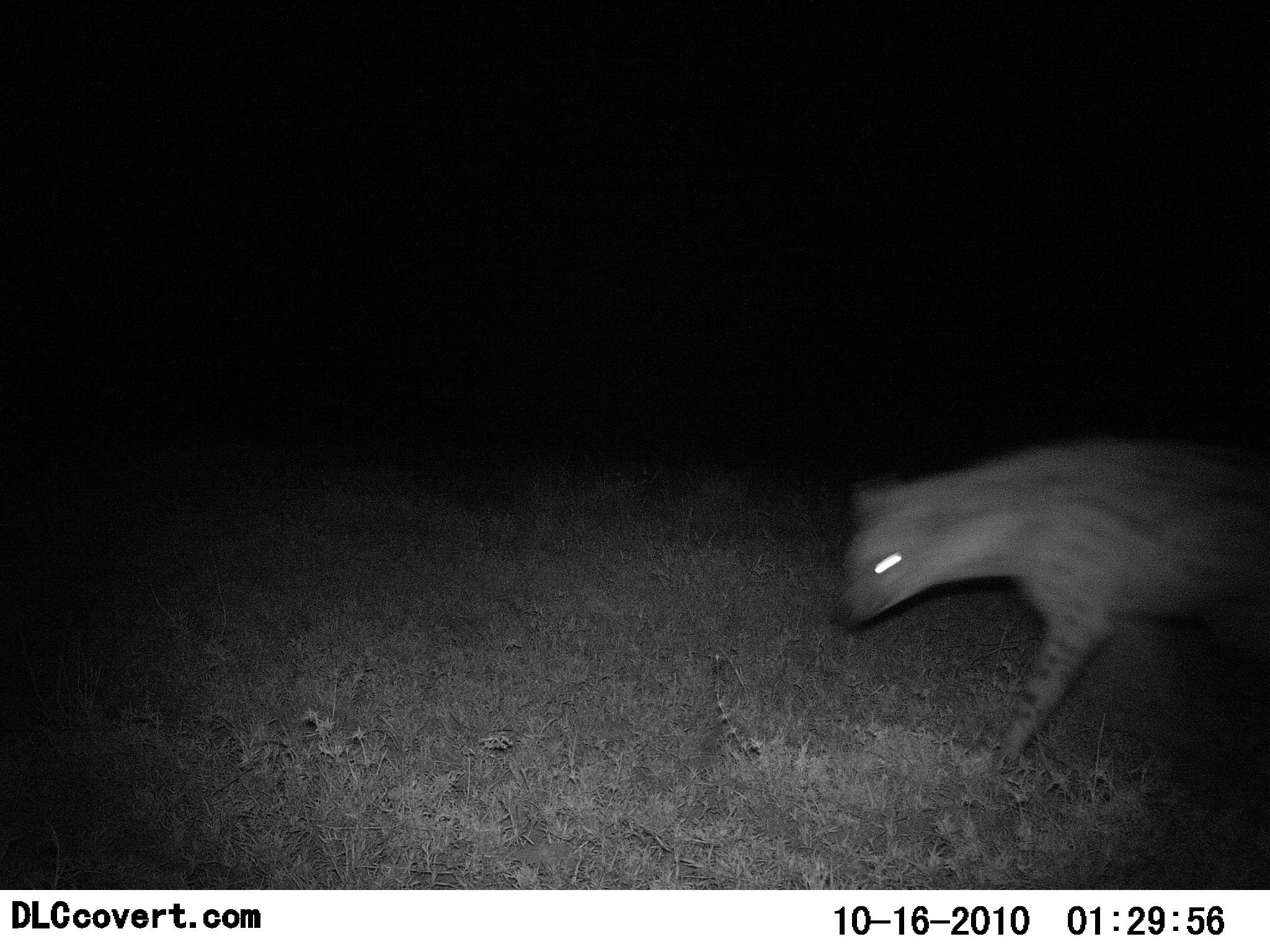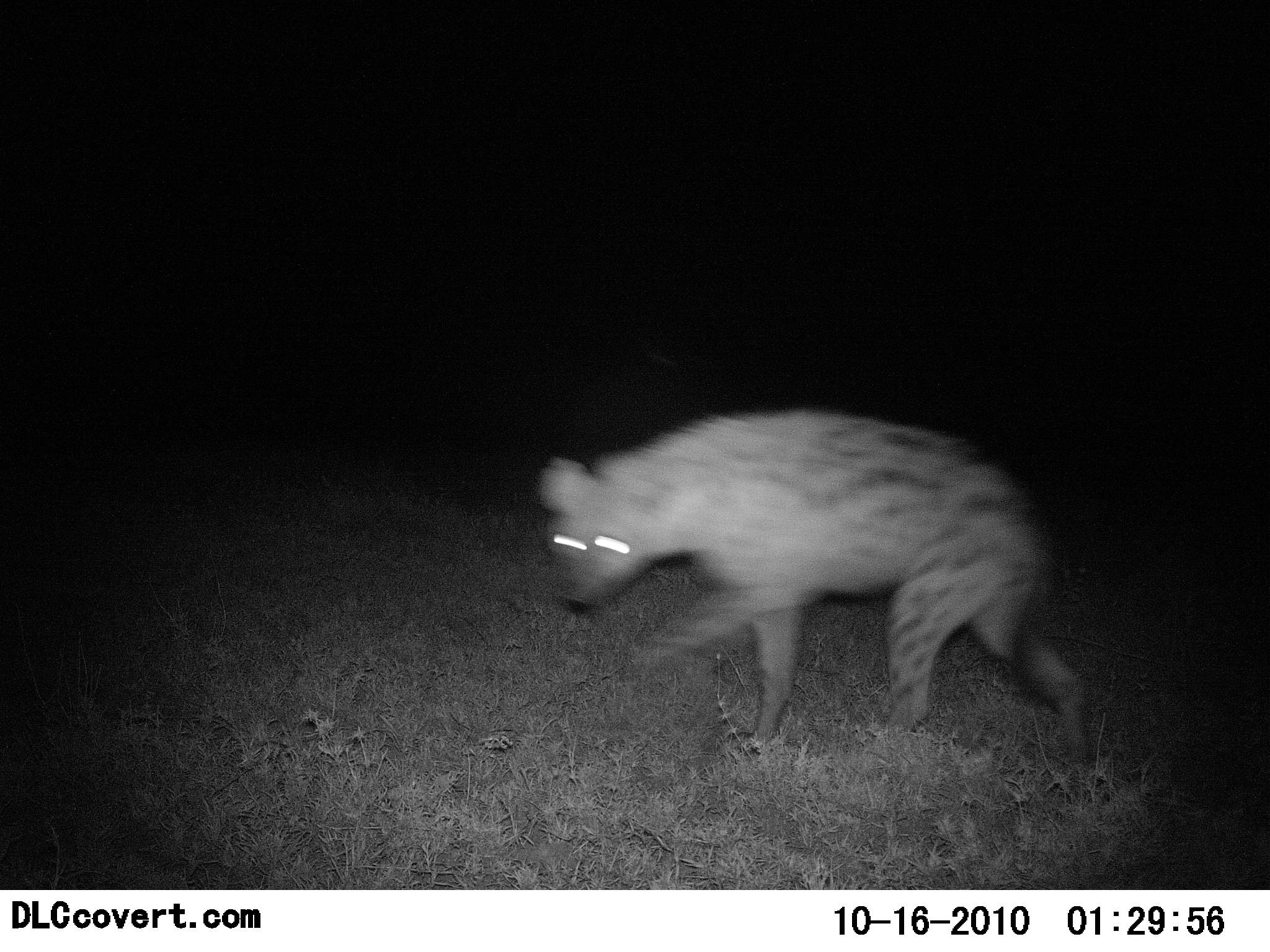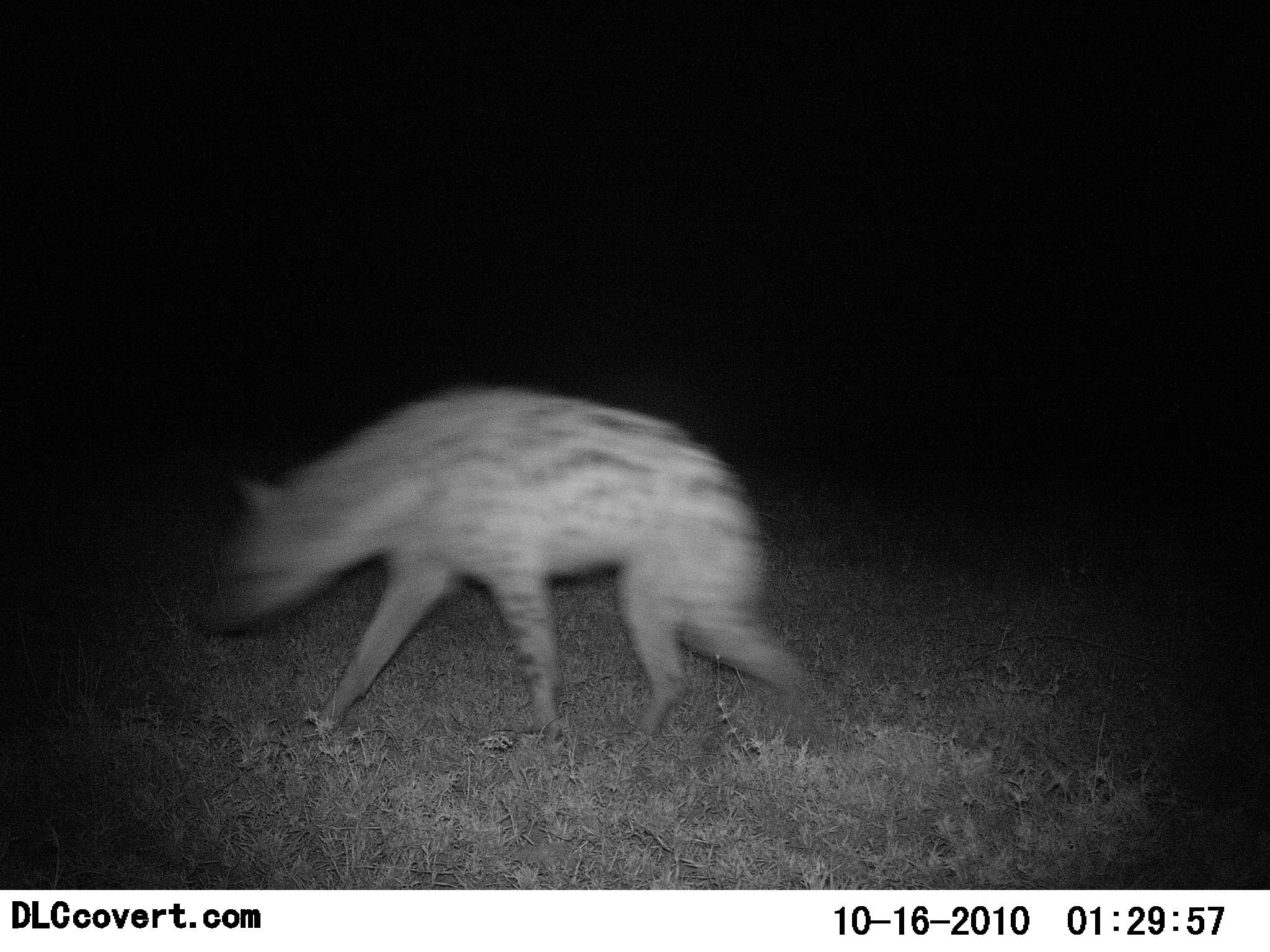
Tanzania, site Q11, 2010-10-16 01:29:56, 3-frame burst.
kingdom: Animalia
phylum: Chordata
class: Mammalia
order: Carnivora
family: Hyaenidae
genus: Crocuta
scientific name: Crocuta crocuta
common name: spotted hyena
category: hyenaspotted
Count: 1.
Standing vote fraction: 0%.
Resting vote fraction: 0%.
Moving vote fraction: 100%.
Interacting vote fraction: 0%.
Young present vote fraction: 0%.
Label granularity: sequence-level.